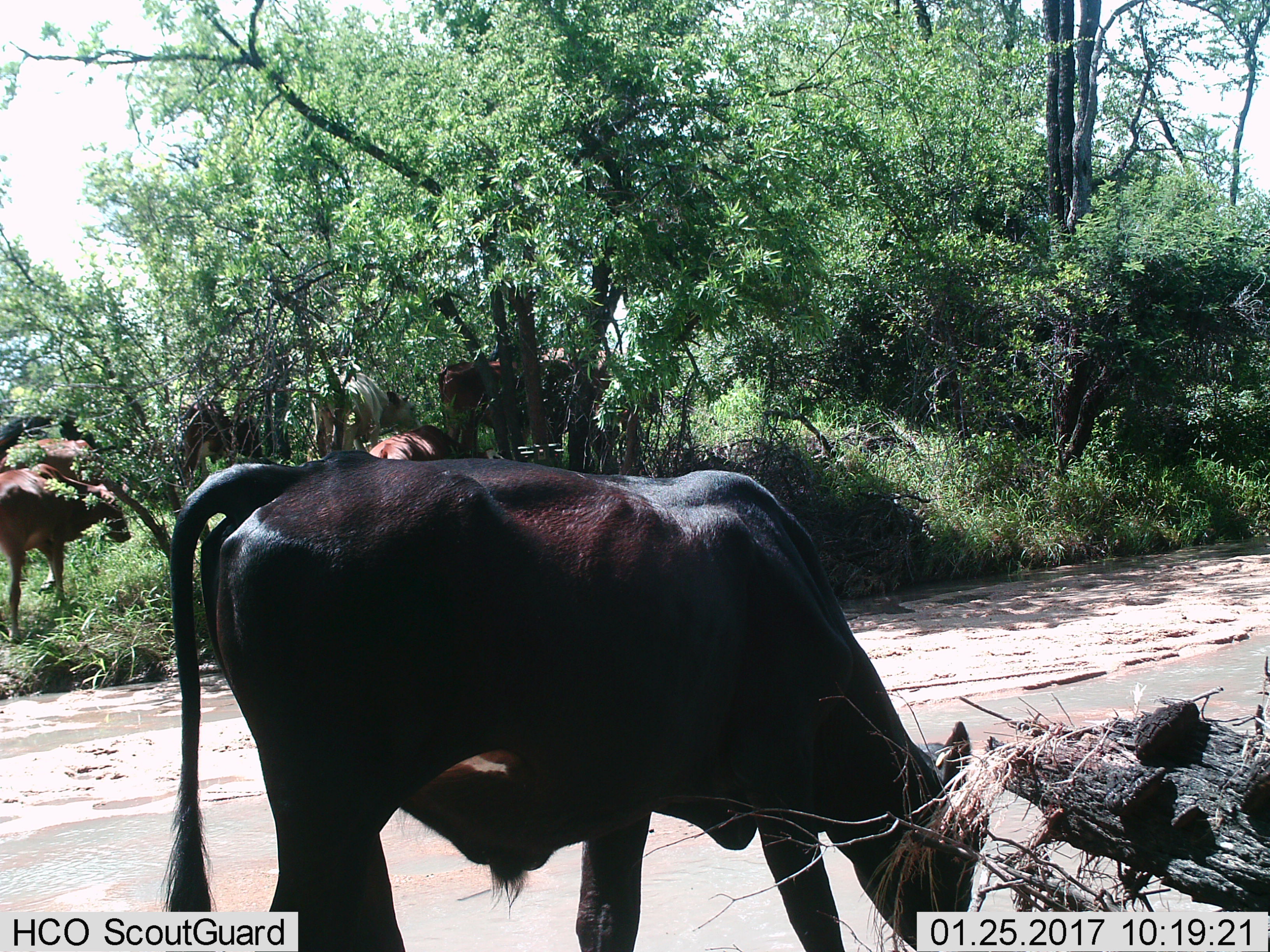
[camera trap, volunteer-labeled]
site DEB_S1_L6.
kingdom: Animalia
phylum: Chordata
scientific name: Vertebrata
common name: domestic animal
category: domesticanimal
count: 7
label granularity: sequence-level